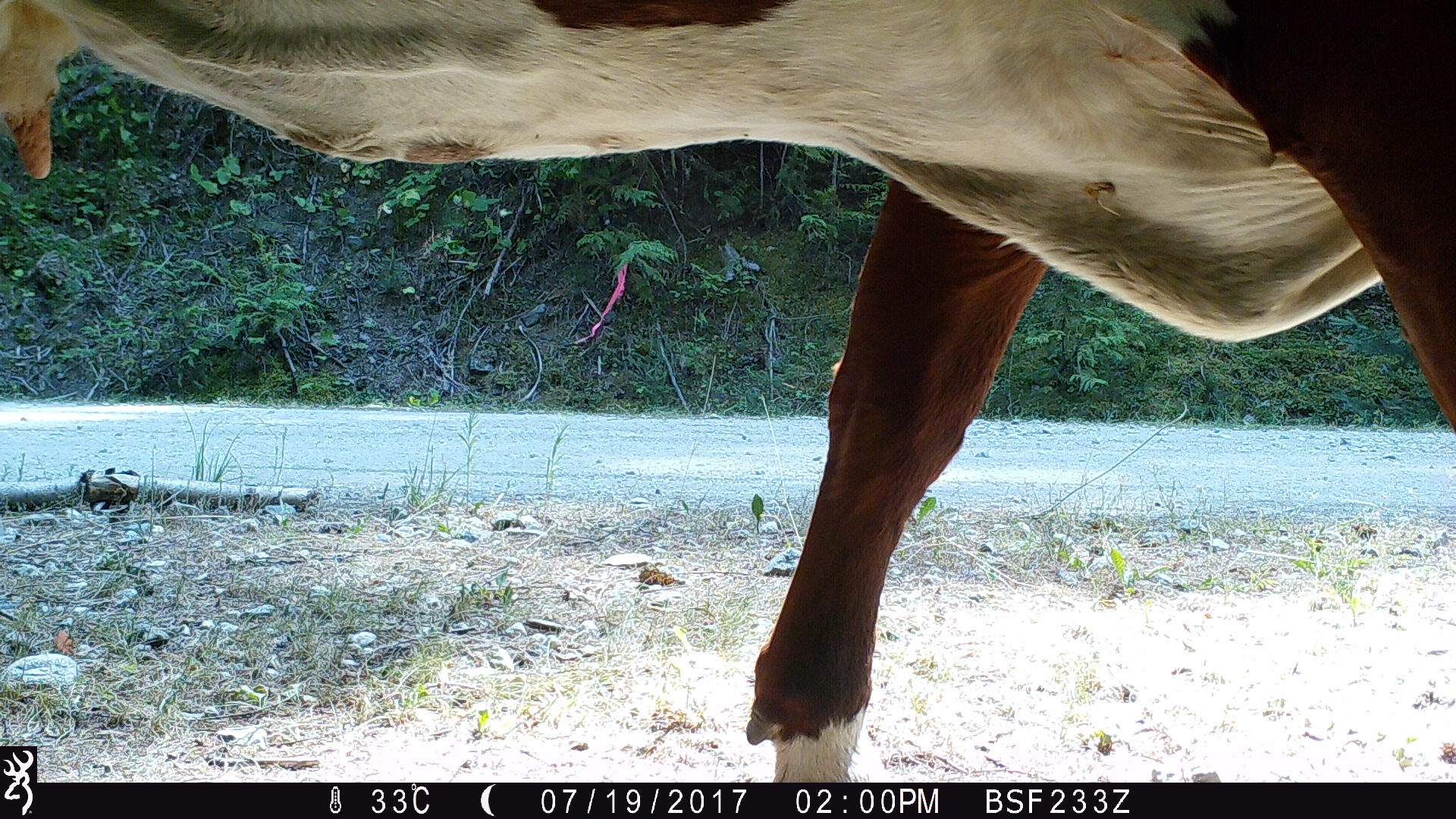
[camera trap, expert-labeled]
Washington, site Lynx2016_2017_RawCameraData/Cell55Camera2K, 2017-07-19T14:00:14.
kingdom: Animalia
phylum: Chordata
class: Mammalia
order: Artiodactyla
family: Bovidae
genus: Bos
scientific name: Bos taurus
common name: domestic cattle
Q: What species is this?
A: Domestic cattle (Bos taurus).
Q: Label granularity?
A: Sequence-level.